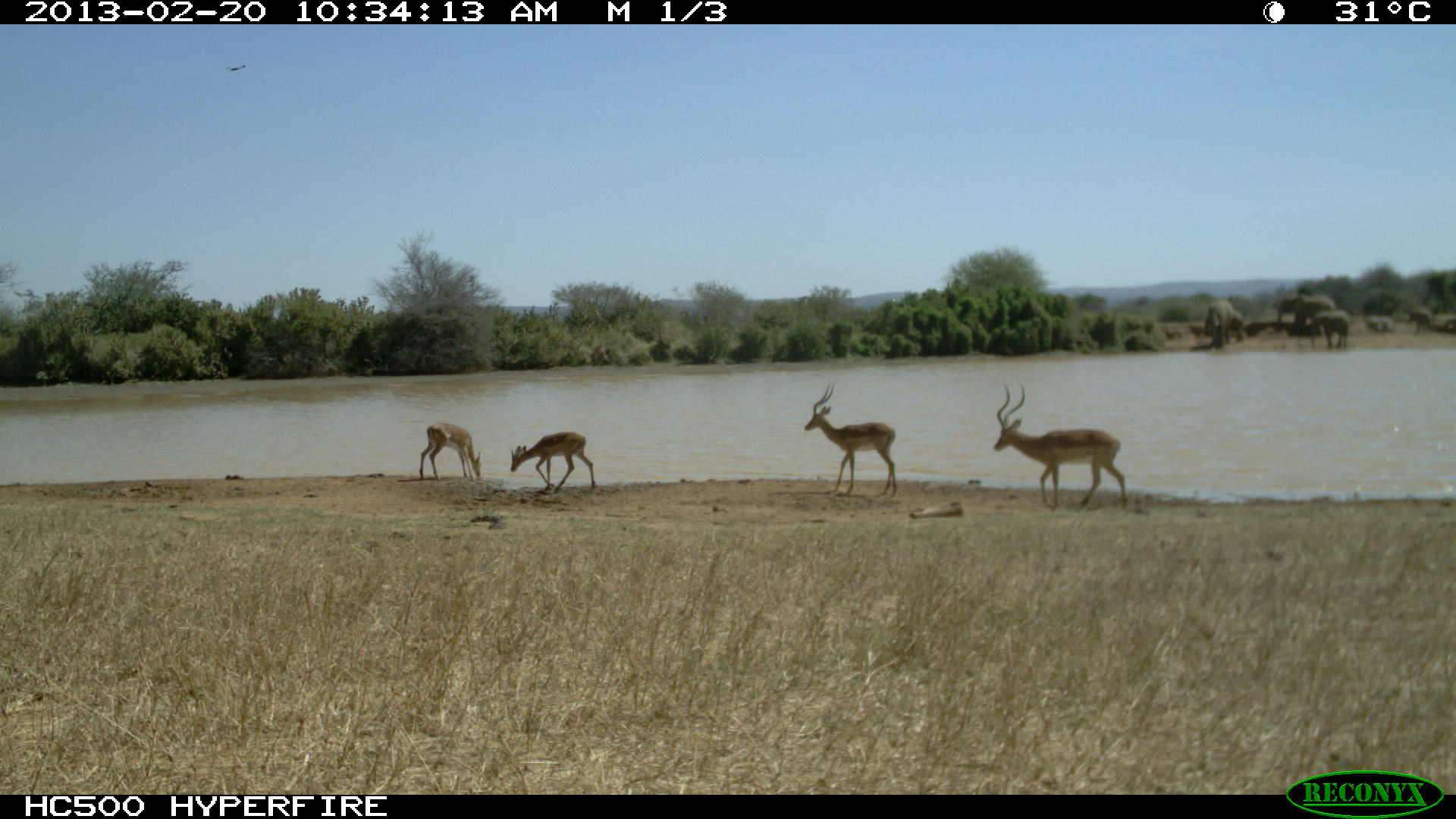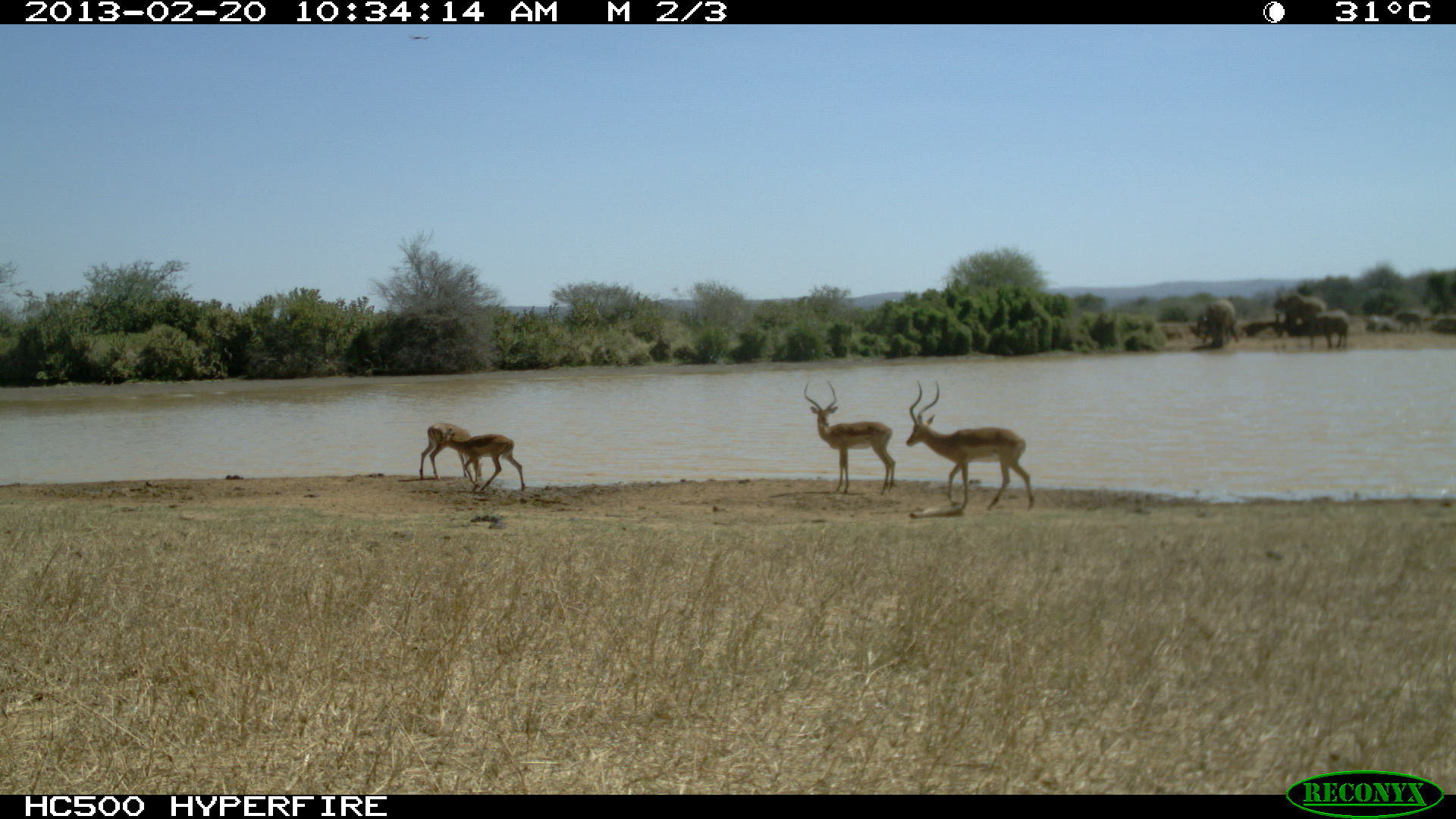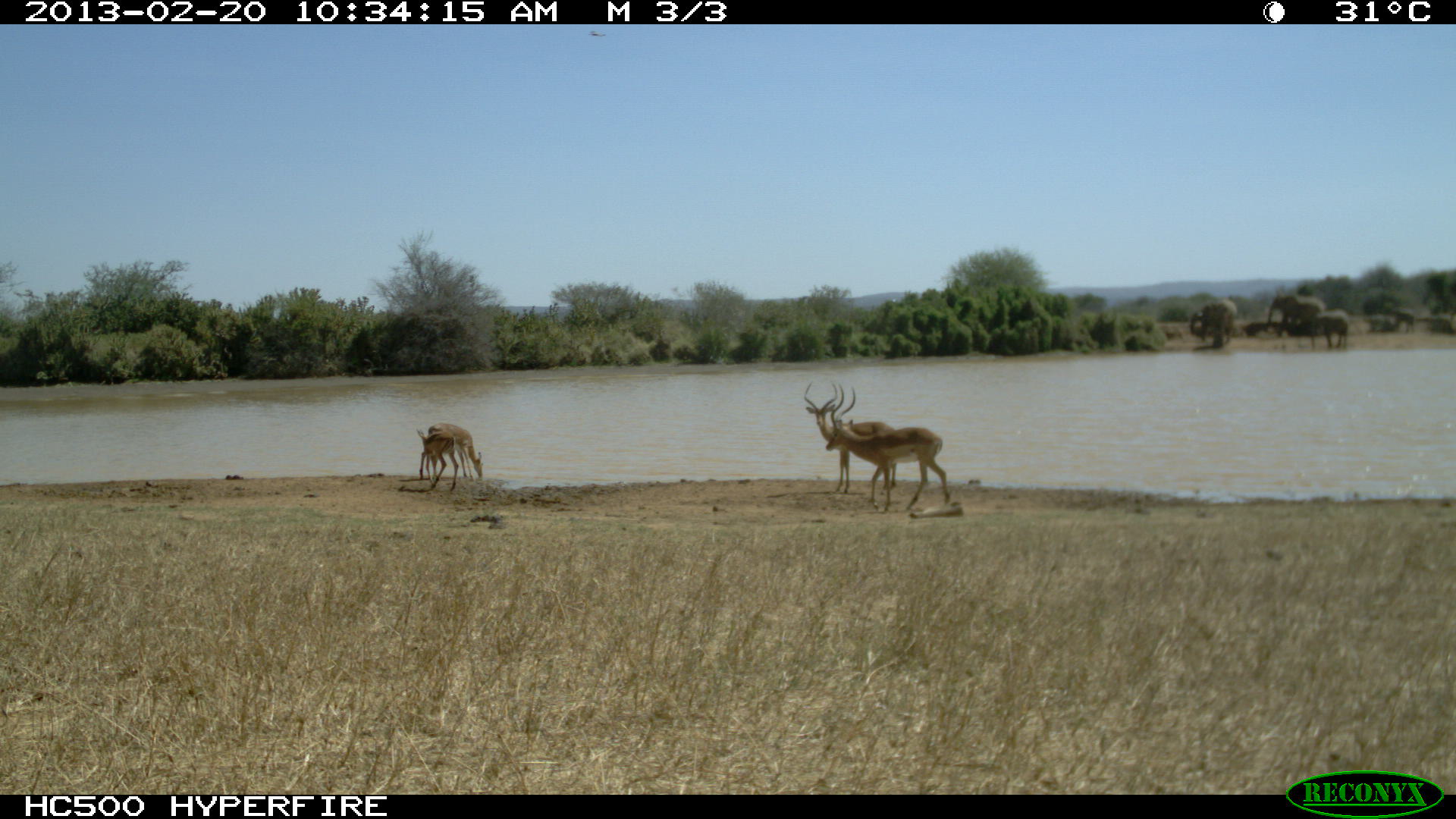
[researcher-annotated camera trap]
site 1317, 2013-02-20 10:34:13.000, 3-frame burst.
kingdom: Animalia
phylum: Chordata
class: Mammalia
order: Artiodactyla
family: Bovidae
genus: Aepyceros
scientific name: Aepyceros melampus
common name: impala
Aepyceros melampus (impala), count 4.